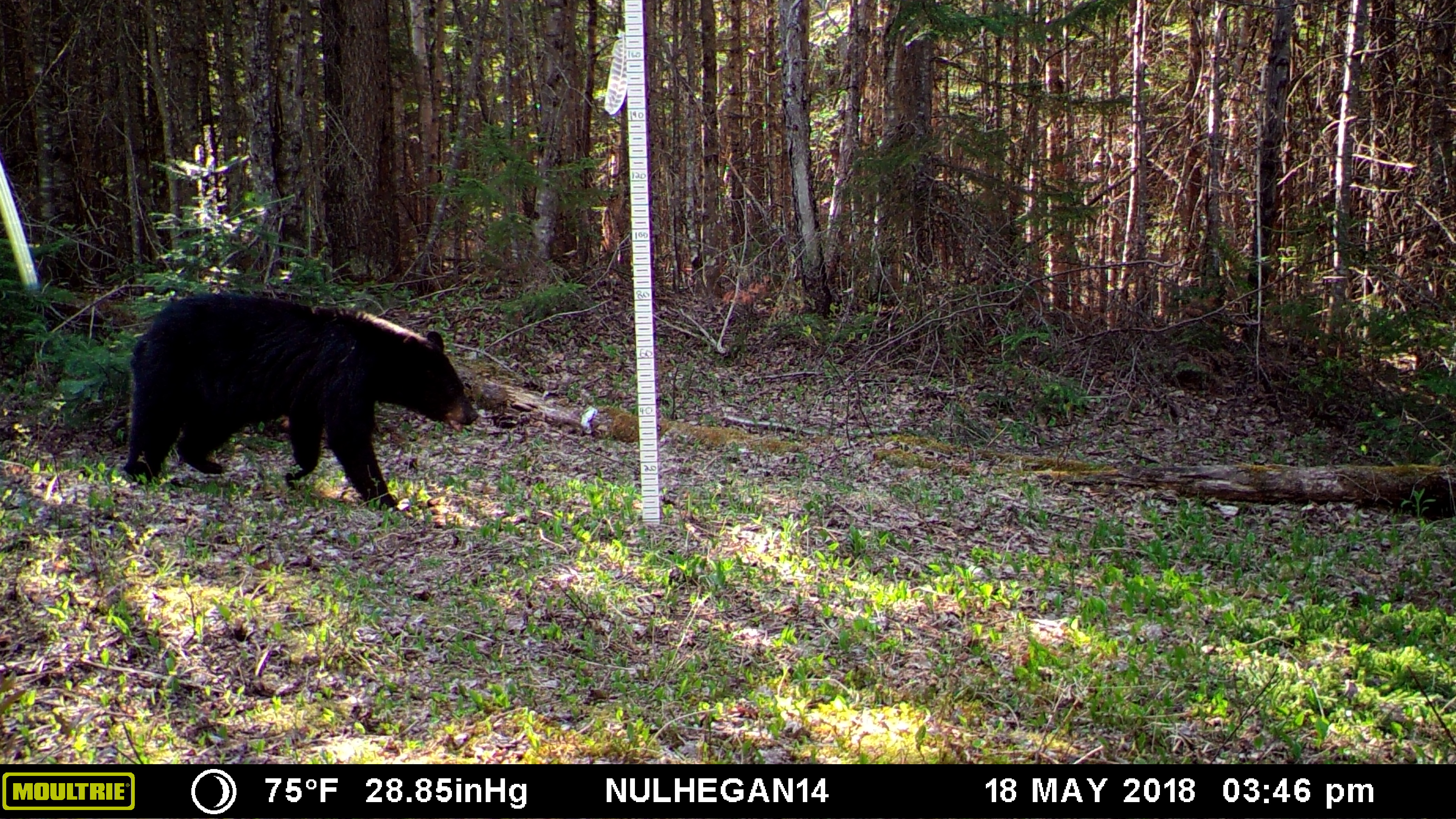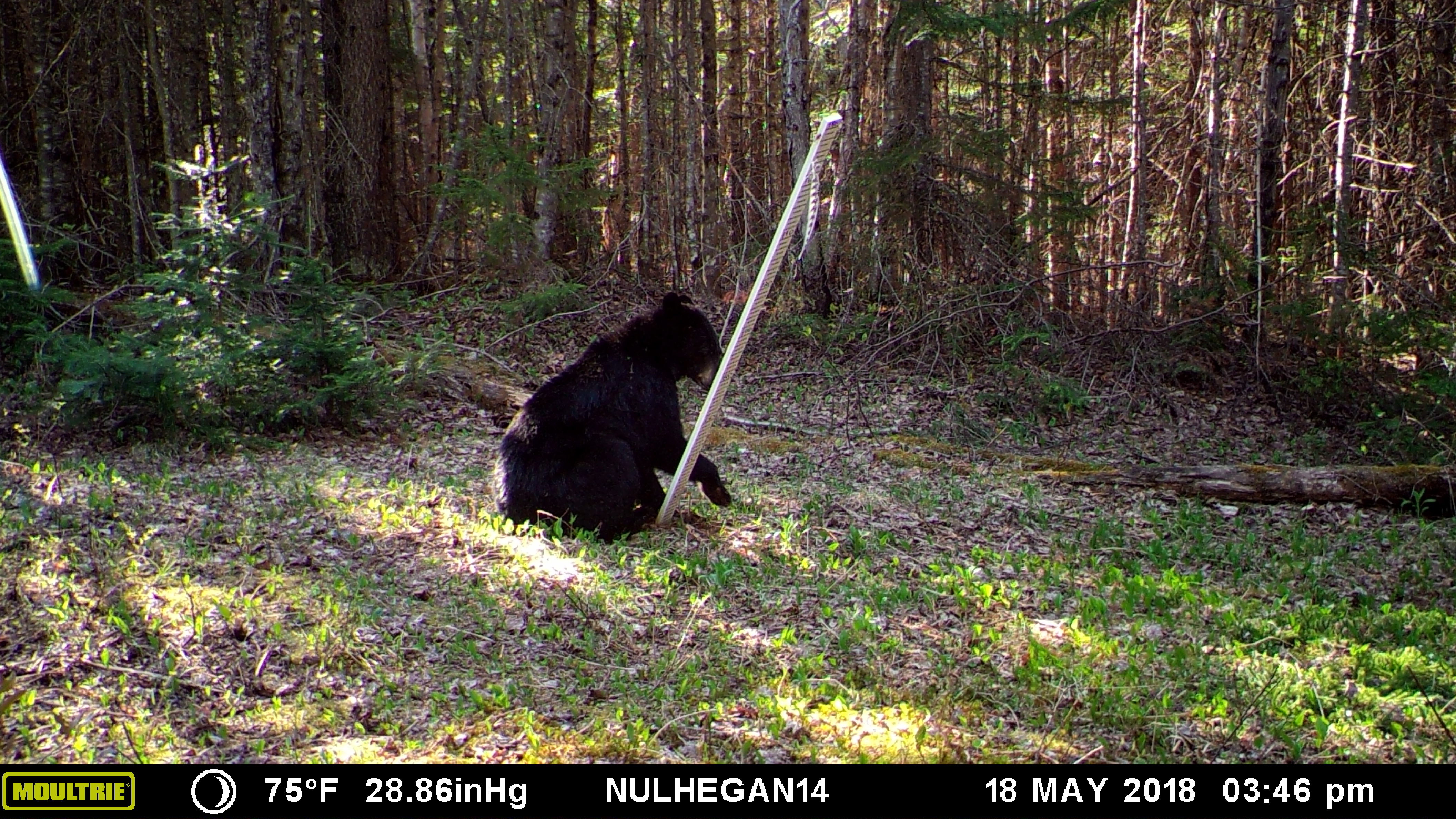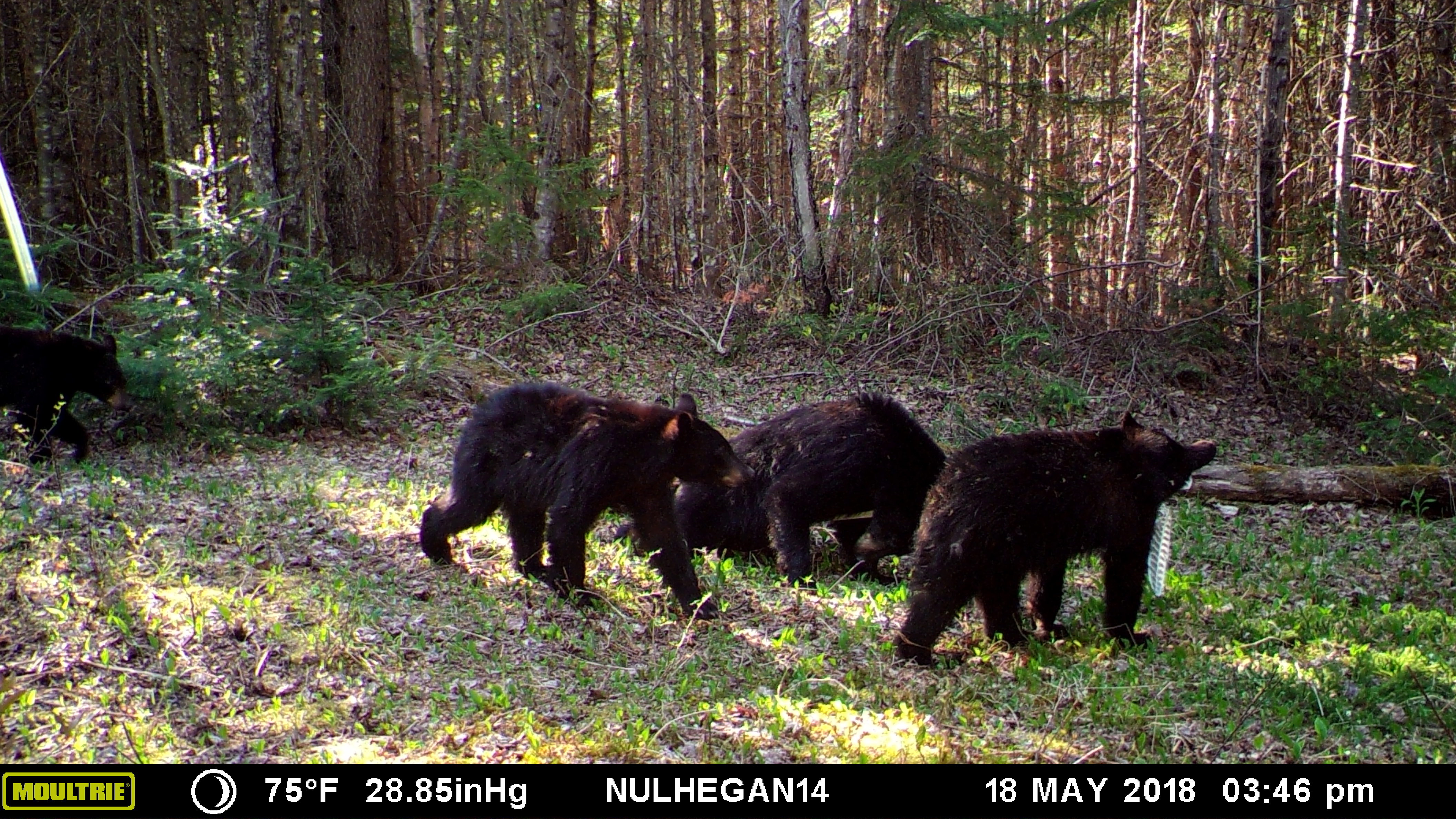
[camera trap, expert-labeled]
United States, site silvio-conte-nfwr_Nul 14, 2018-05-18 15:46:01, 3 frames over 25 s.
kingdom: Animalia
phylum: Chordata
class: Mammalia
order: Carnivora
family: Ursidae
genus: Ursus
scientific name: Ursus americanus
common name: black bear